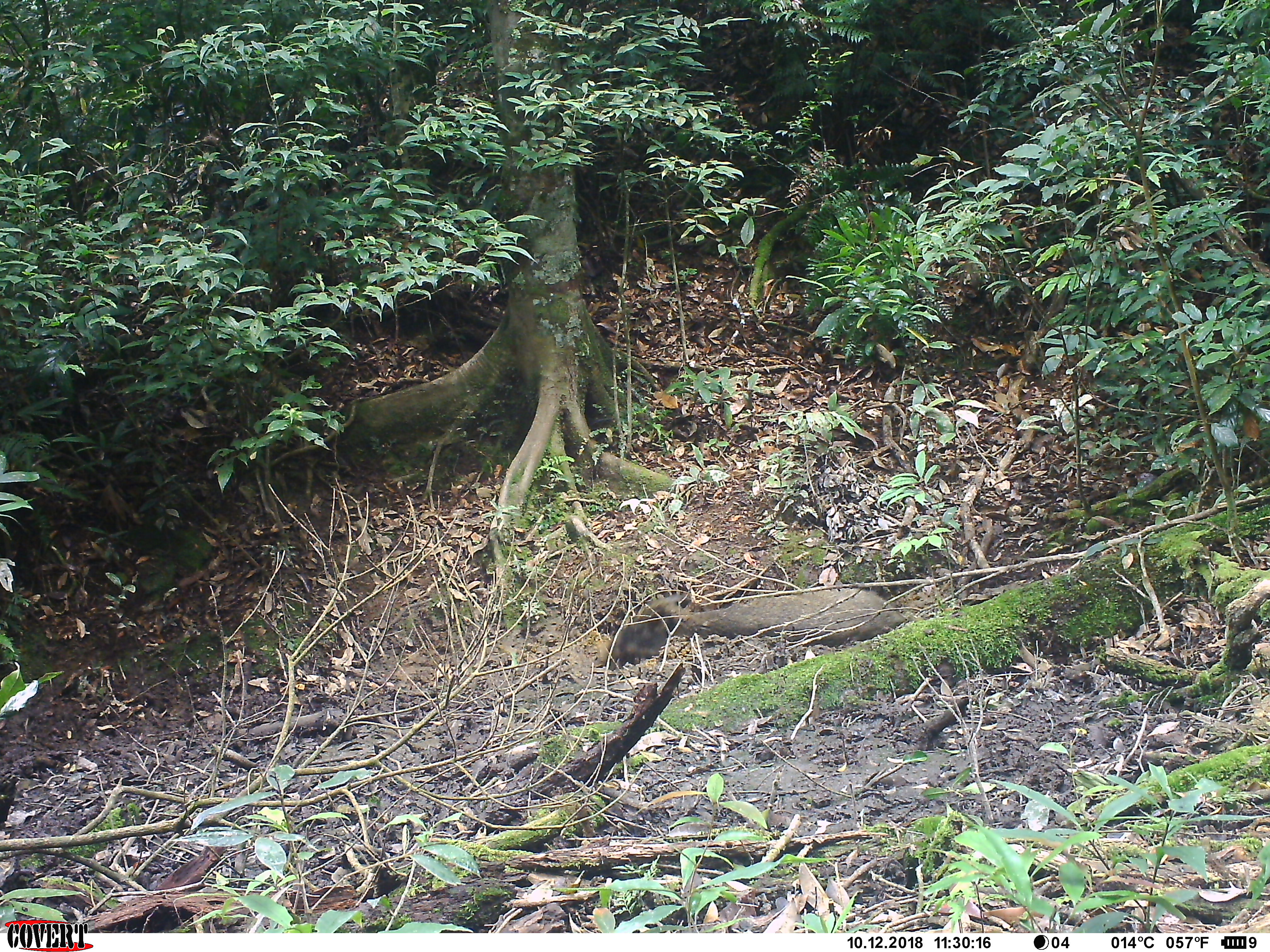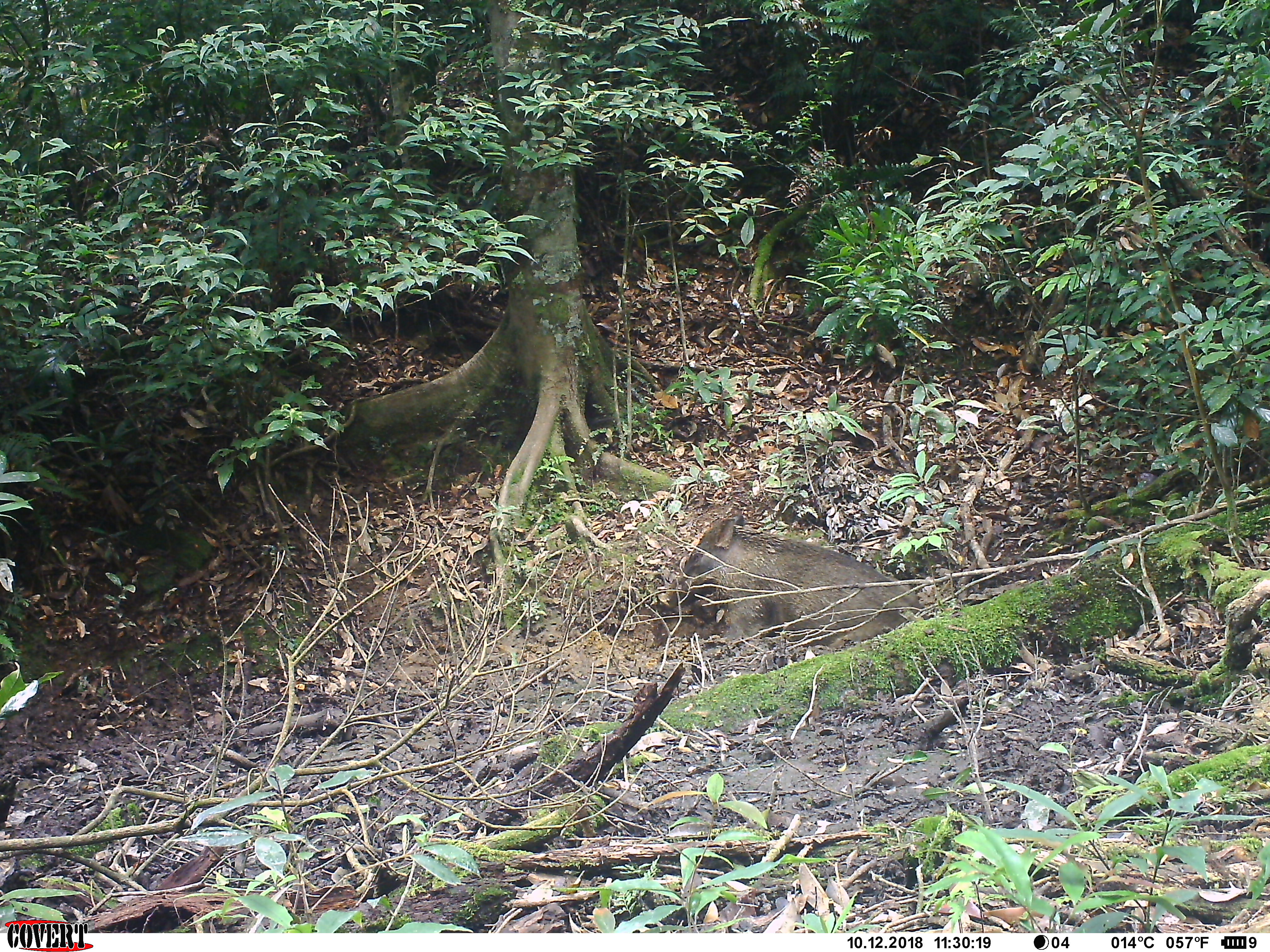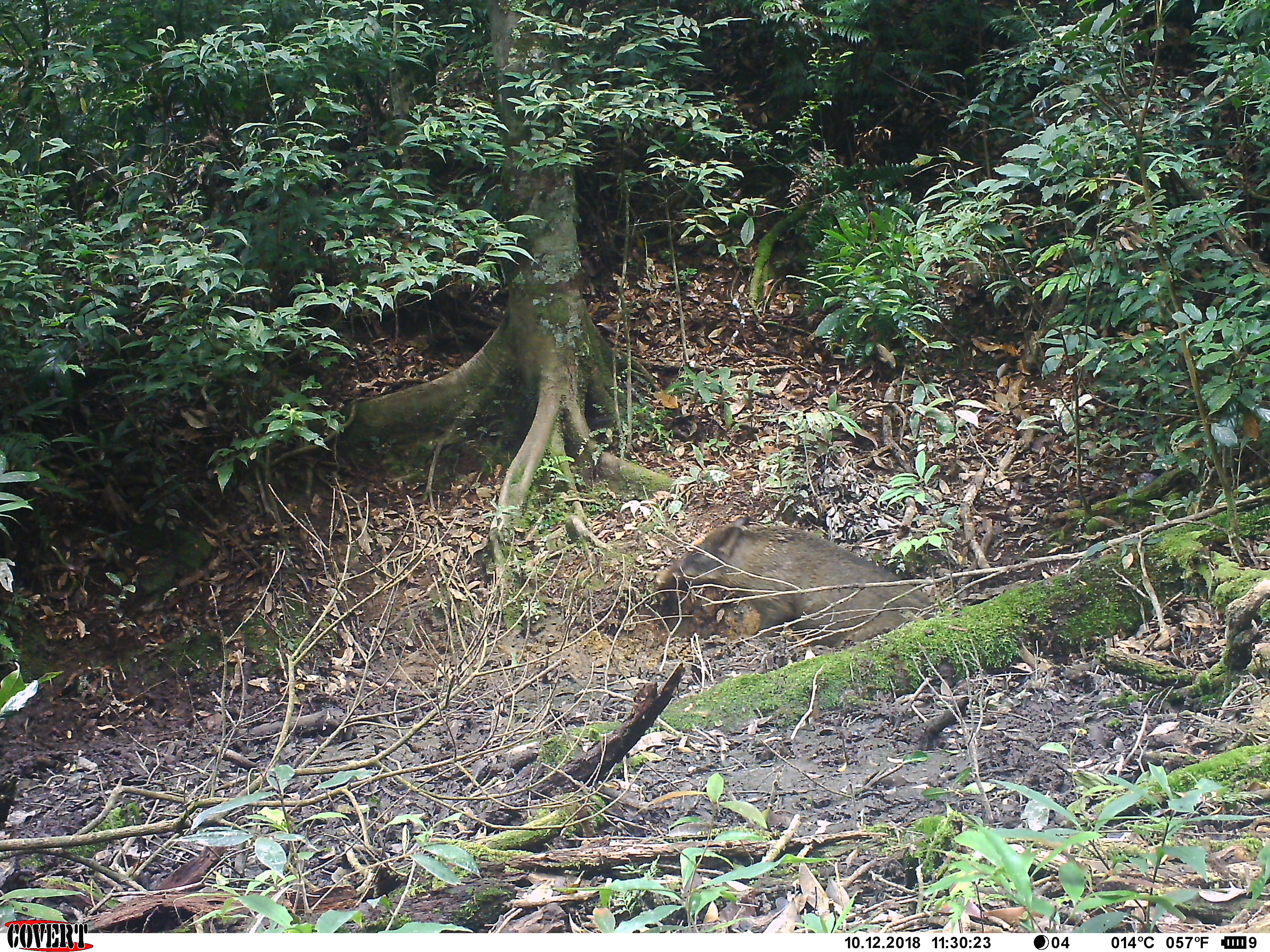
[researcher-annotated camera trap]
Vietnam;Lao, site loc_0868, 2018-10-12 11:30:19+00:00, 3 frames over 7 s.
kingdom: Animalia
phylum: Chordata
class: Mammalia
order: Artiodactyla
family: Suidae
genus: Sus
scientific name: Sus scrofa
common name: eurasian wild pig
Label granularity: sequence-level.